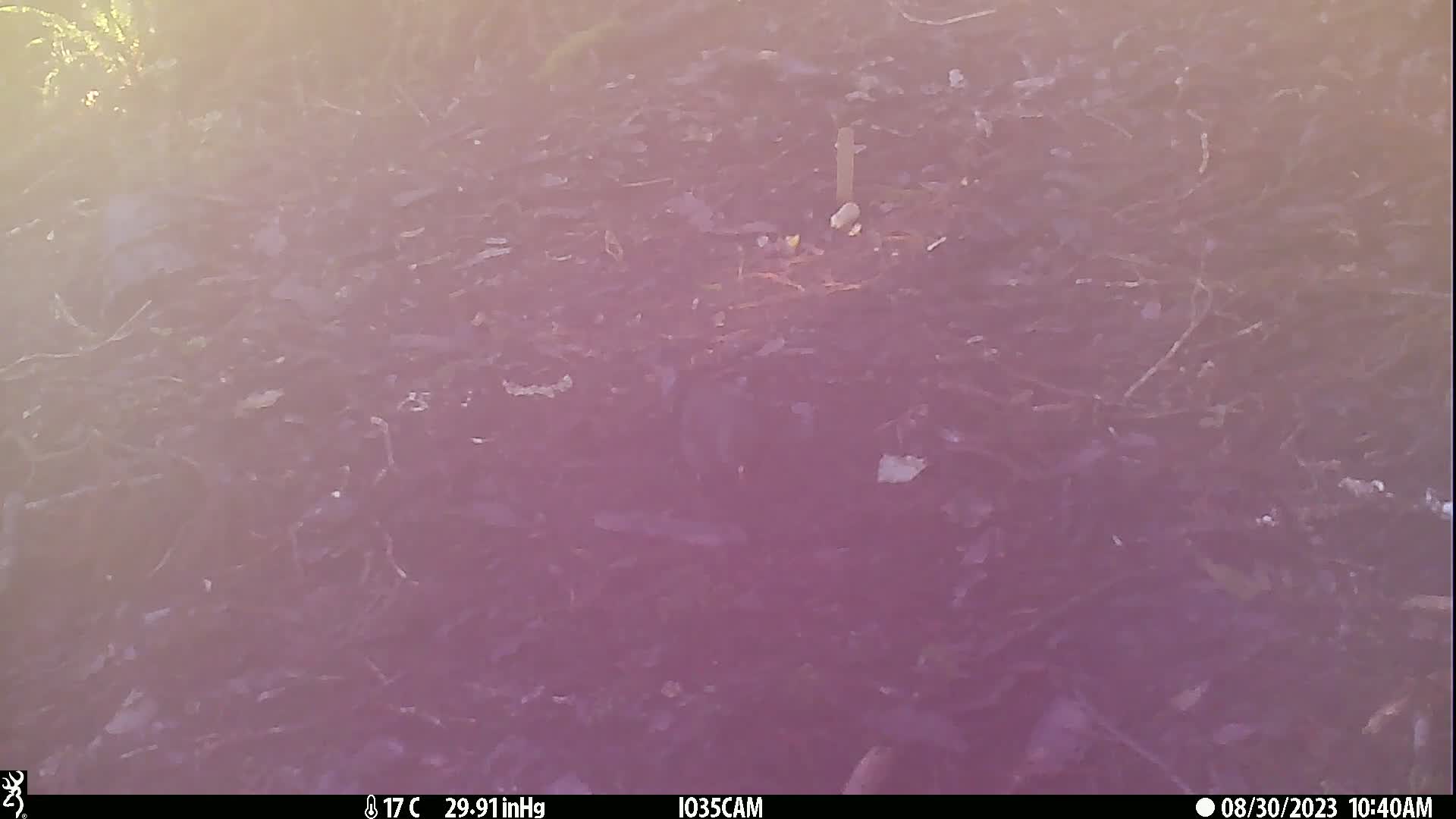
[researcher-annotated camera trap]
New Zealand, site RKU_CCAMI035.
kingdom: Animalia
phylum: Chordata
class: Aves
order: Passeriformes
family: Turdidae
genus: Turdus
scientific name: Turdus merula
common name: eurasian blackbird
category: blackbird